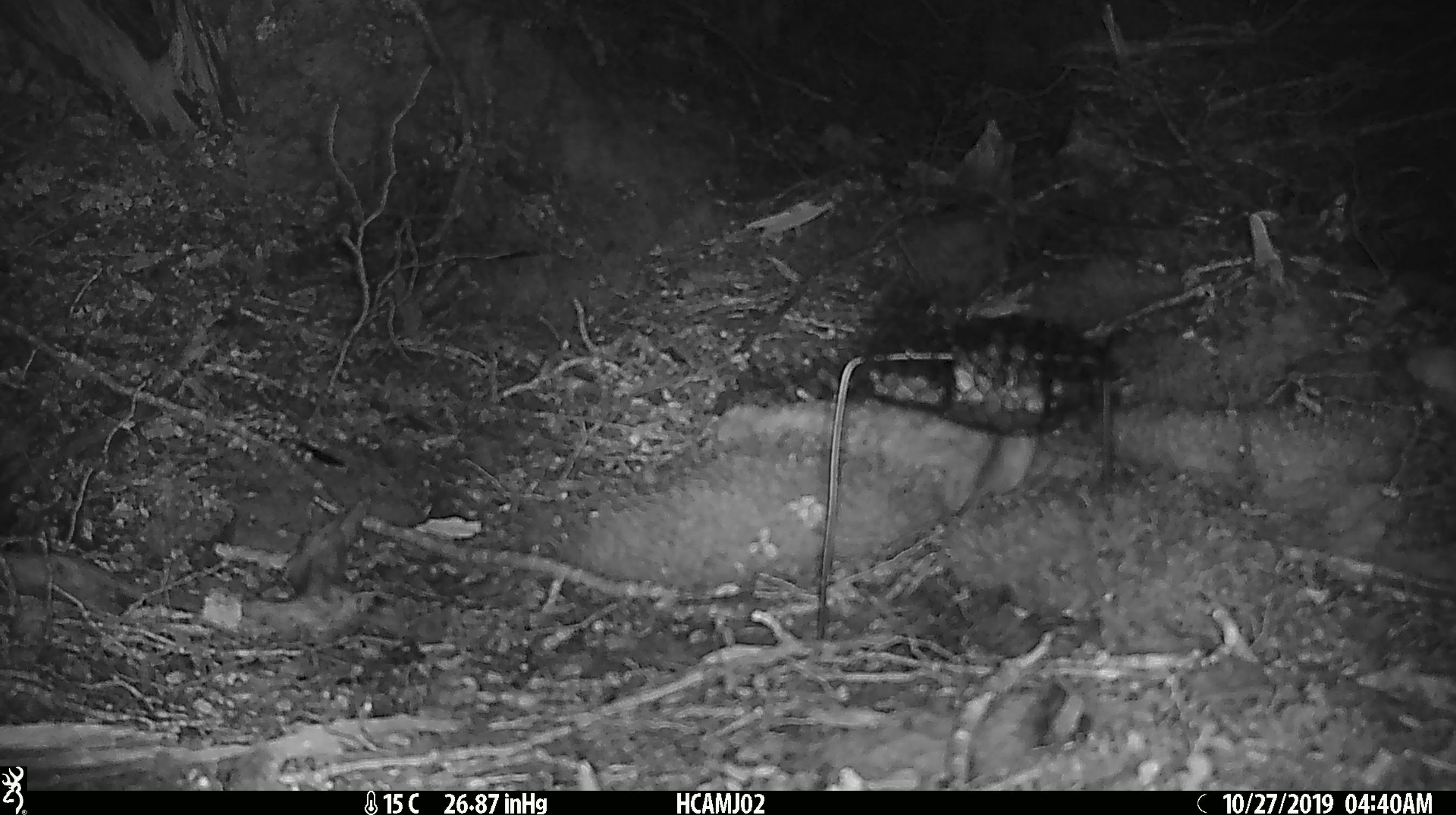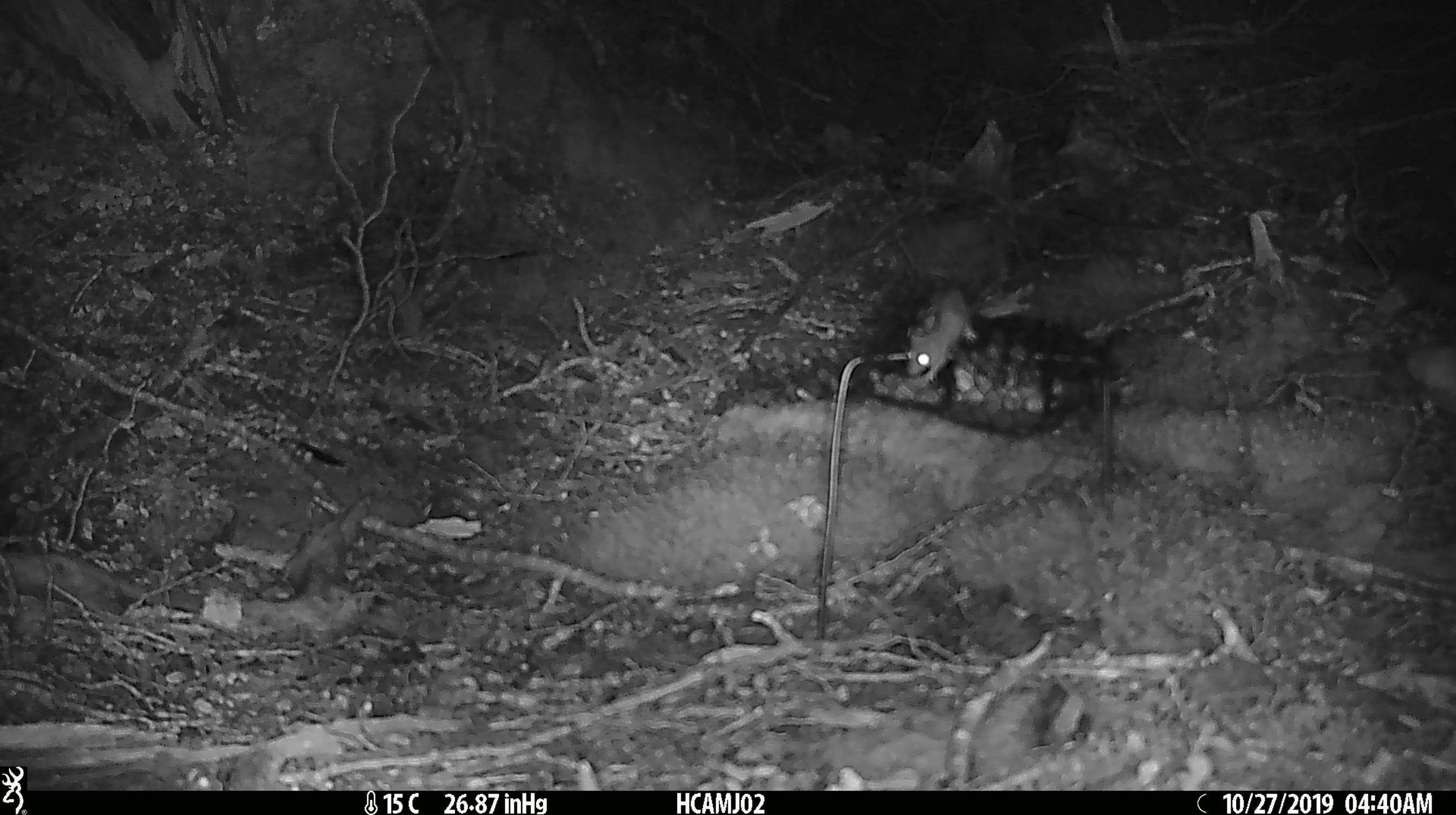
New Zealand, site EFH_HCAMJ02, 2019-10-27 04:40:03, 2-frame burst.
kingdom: Animalia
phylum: Chordata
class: Mammalia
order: Rodentia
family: Muridae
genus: Mus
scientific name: Mus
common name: mouse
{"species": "mouse (Mus)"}